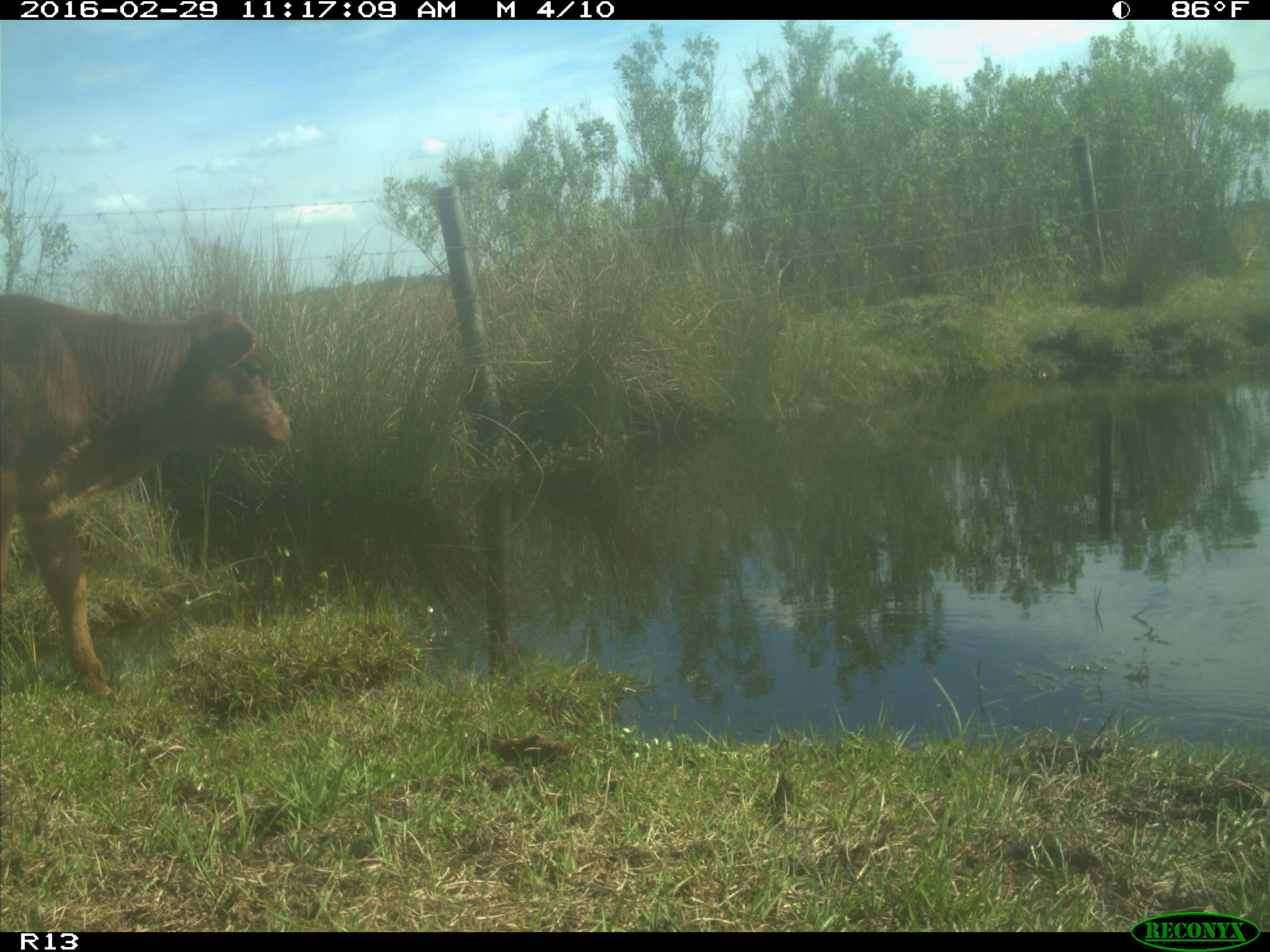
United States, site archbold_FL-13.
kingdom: Animalia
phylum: Chordata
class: Mammalia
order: Artiodactyla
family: Bovidae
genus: Bos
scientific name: Bos taurus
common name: domestic cow